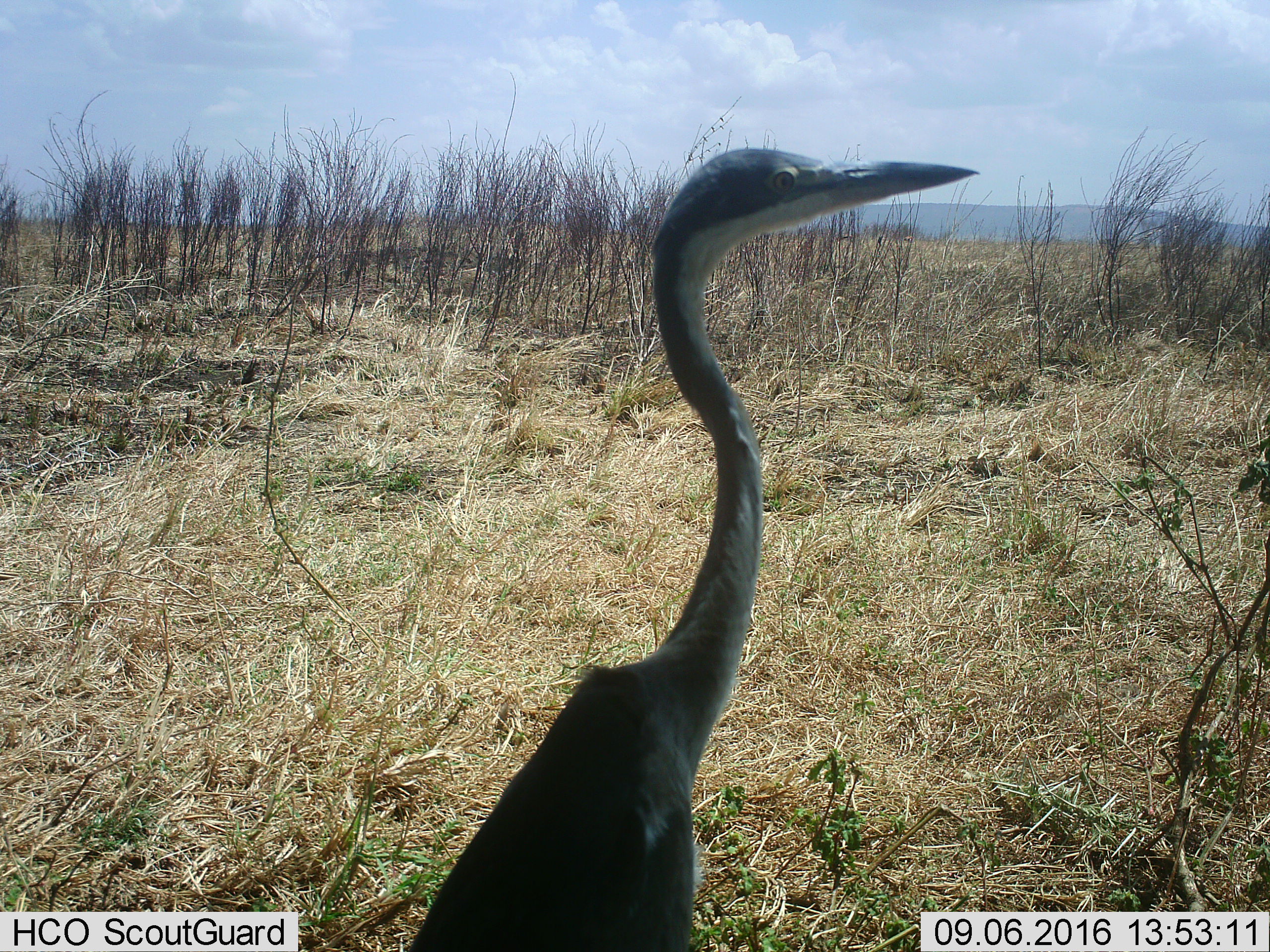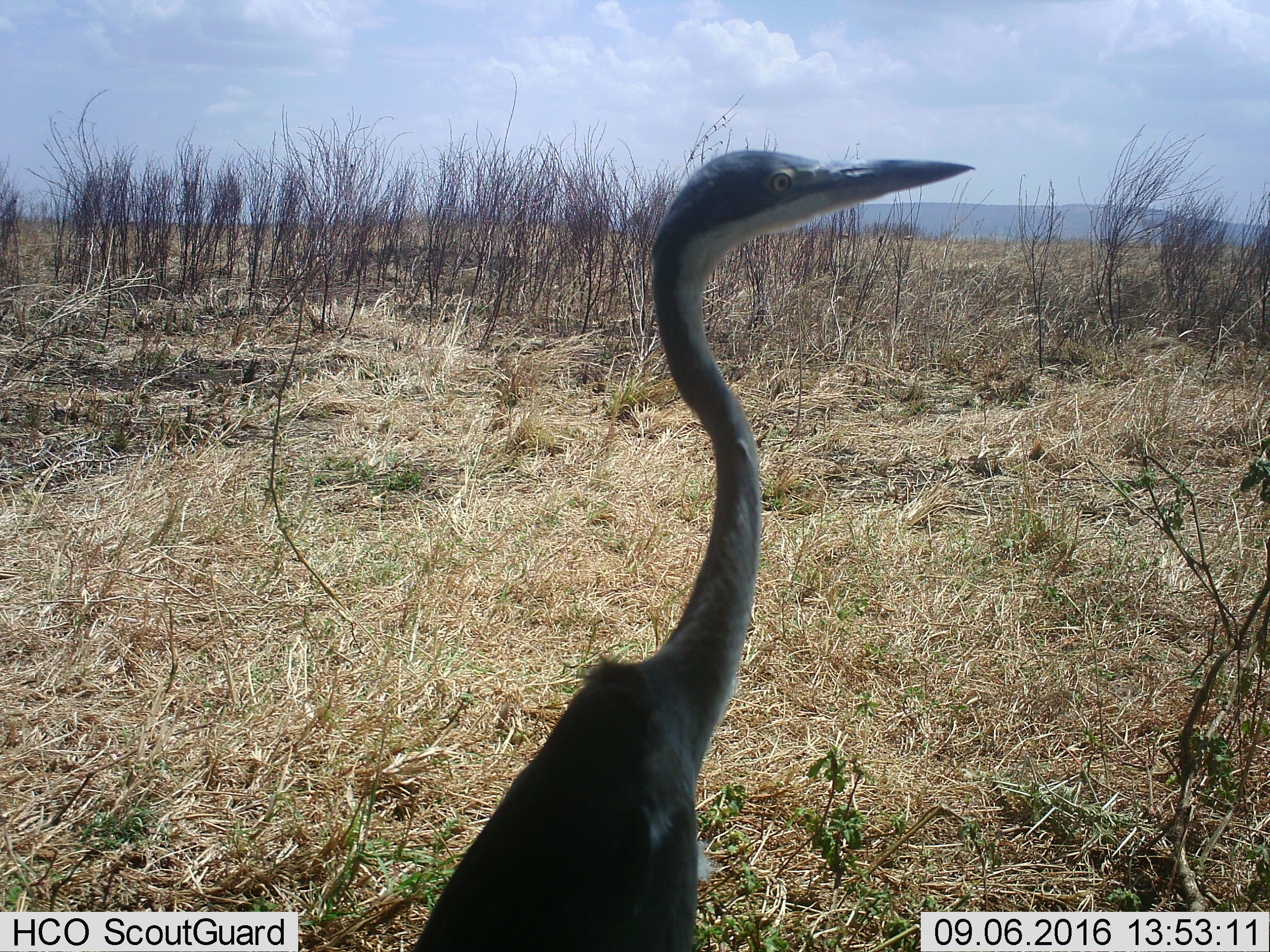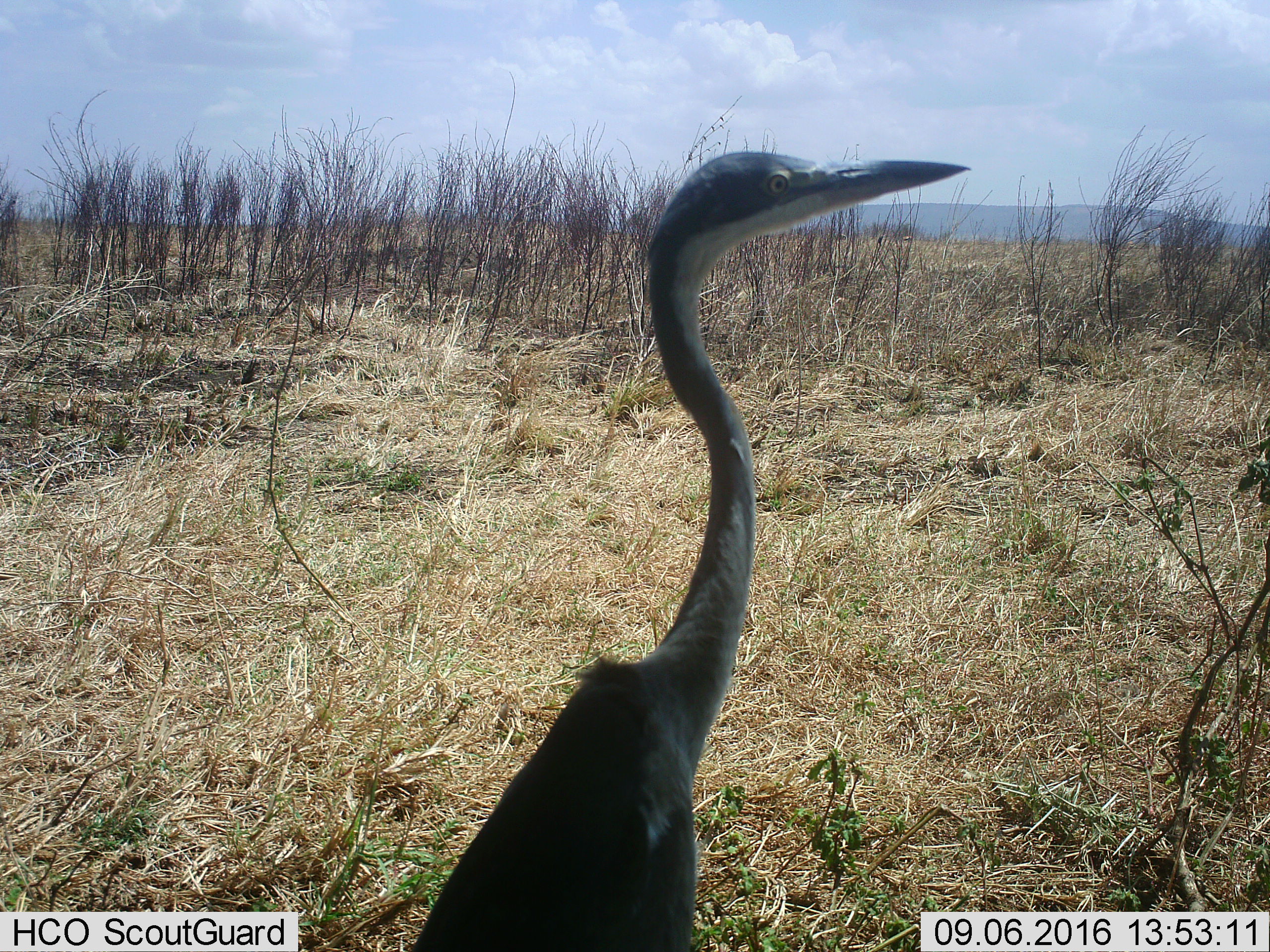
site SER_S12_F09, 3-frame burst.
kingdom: Animalia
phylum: Chordata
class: Aves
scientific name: Aves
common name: bird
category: birdother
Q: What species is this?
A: Birdother (bird) (Aves).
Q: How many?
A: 1.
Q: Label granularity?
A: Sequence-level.